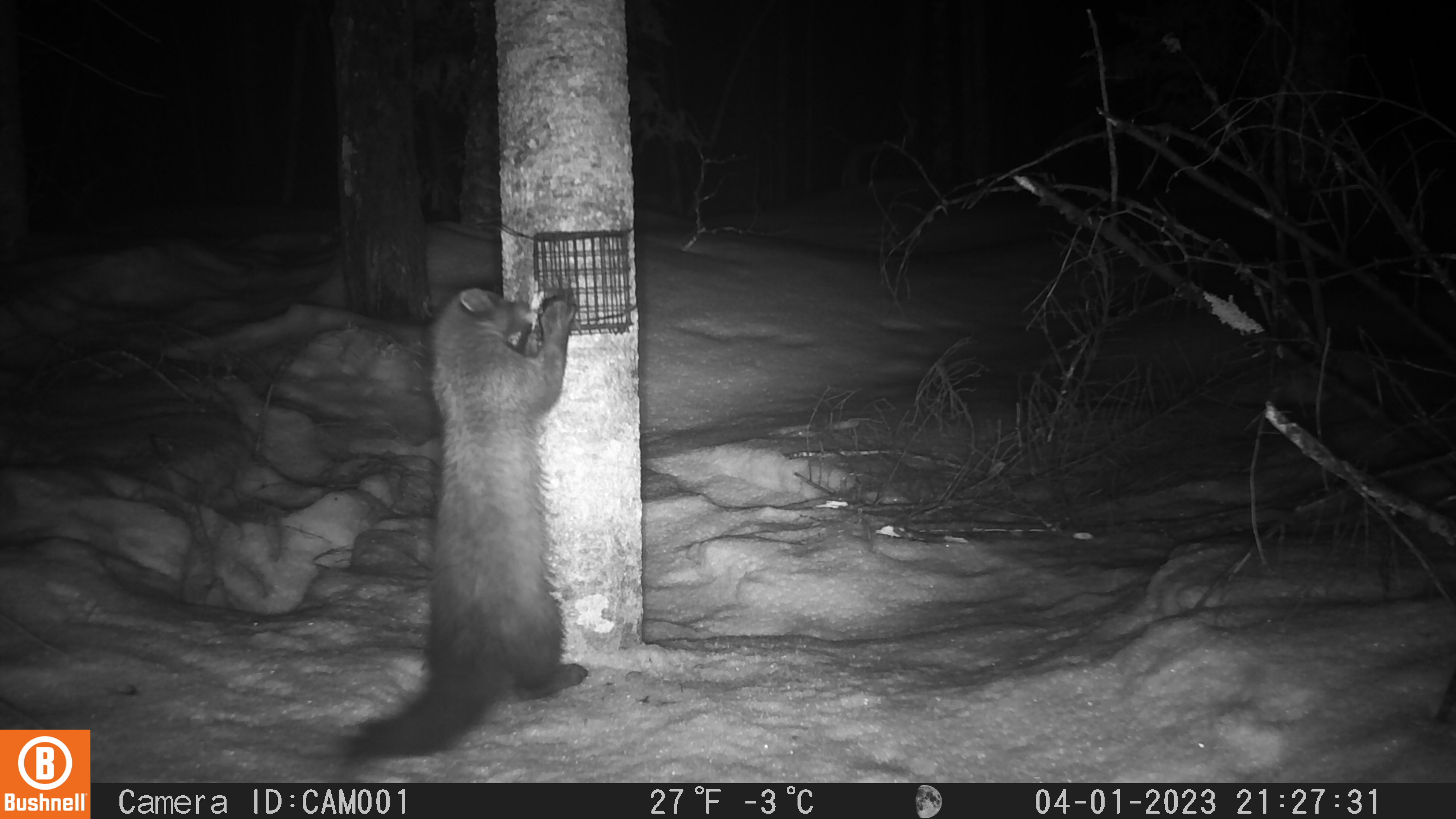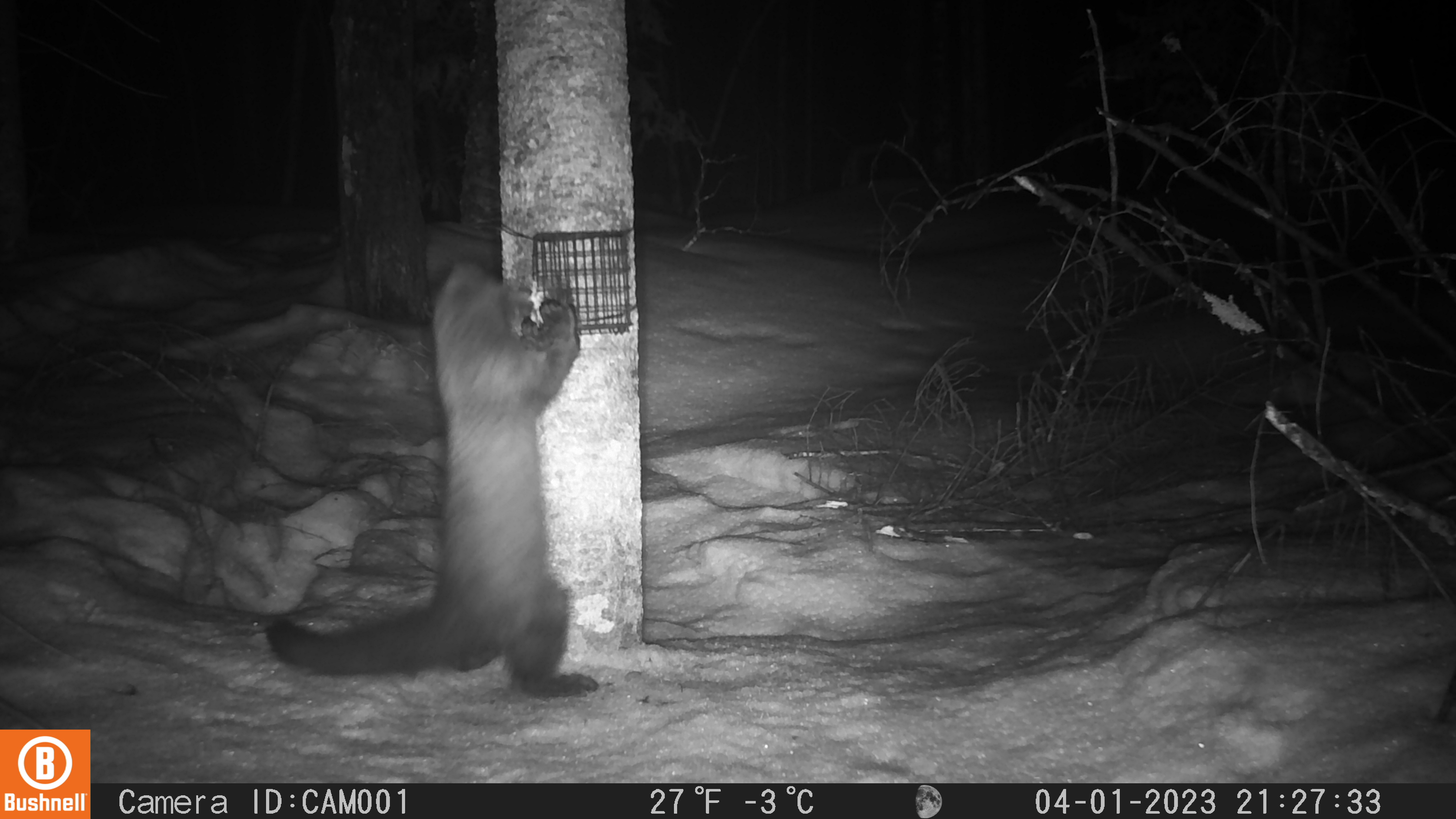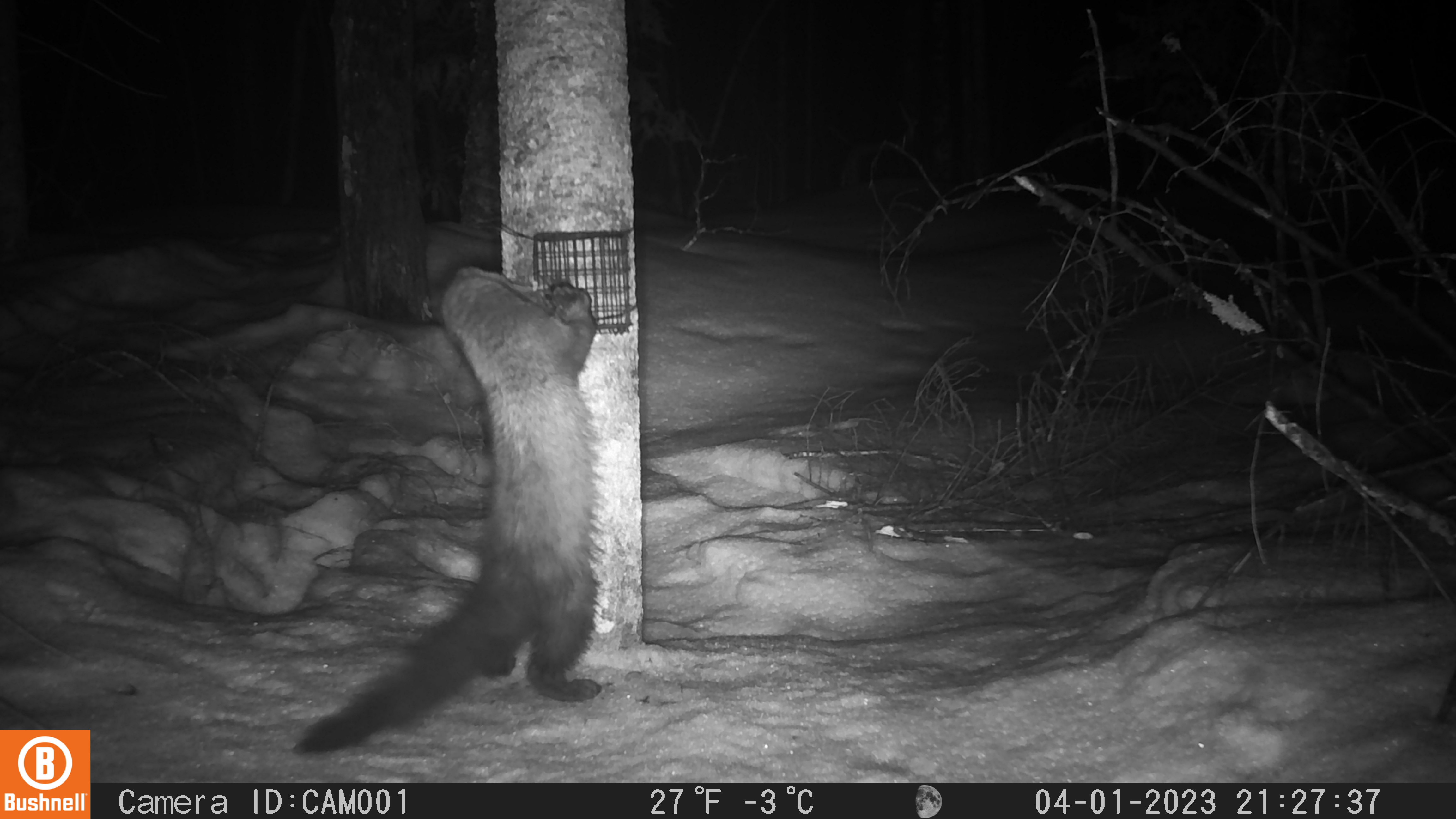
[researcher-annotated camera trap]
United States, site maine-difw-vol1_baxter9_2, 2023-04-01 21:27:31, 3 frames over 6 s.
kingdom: Animalia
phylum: Chordata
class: Mammalia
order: Carnivora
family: Mustelidae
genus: Pekania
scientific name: Pekania pennanti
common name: fisher